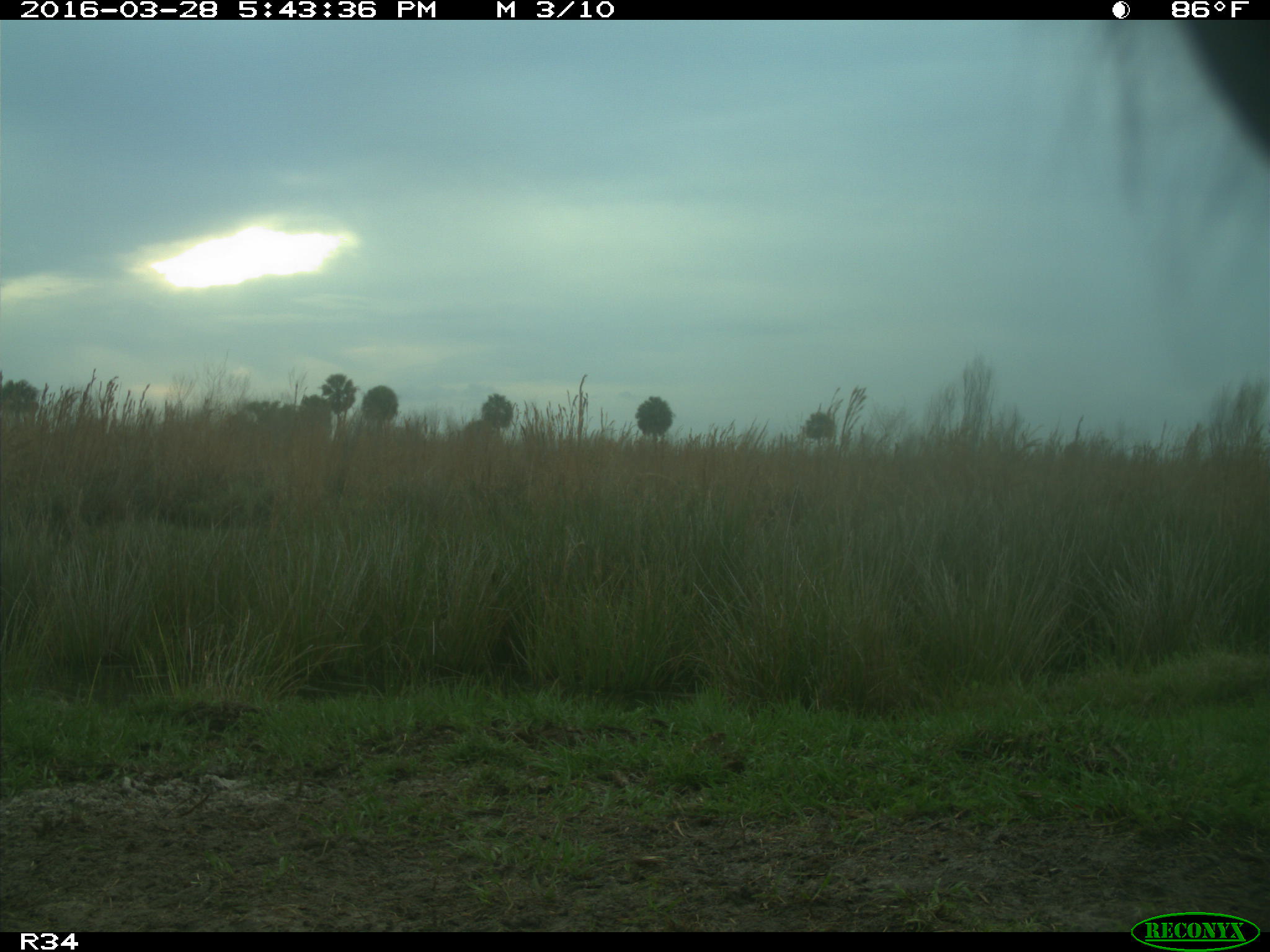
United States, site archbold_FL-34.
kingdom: Animalia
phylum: Chordata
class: Mammalia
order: Artiodactyla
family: Bovidae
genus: Bos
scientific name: Bos taurus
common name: domestic cow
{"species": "Bos taurus (domestic cow)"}